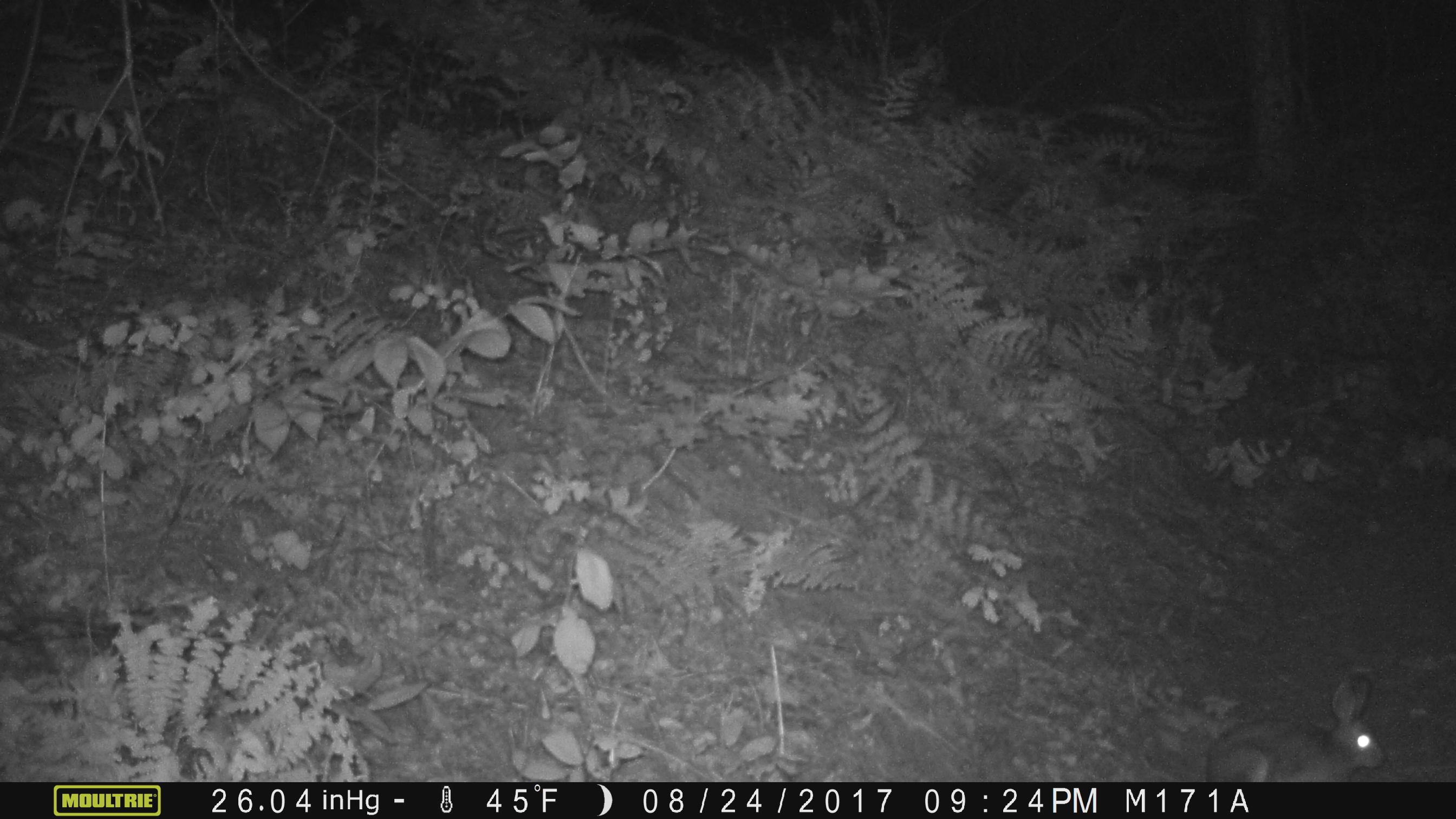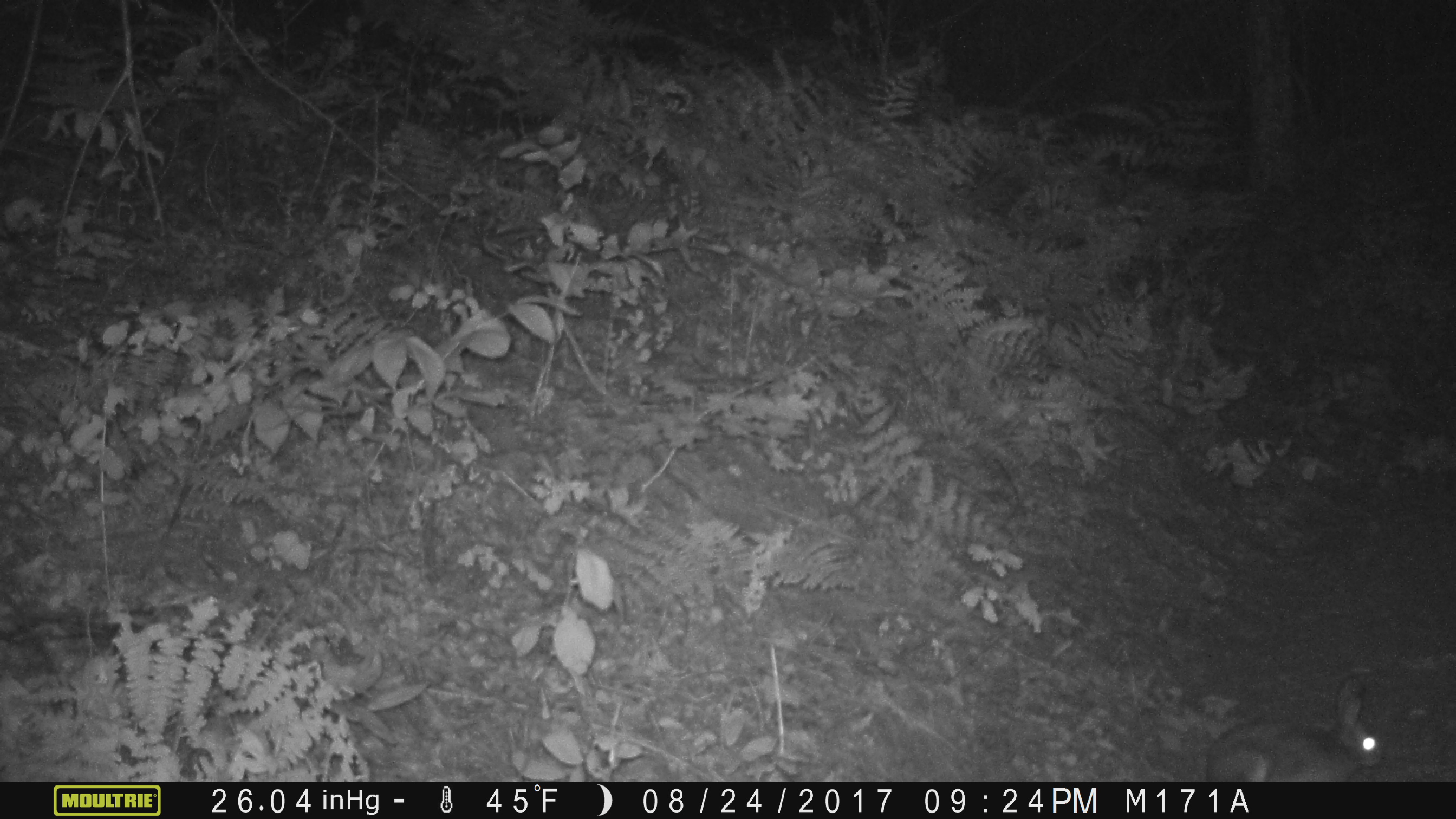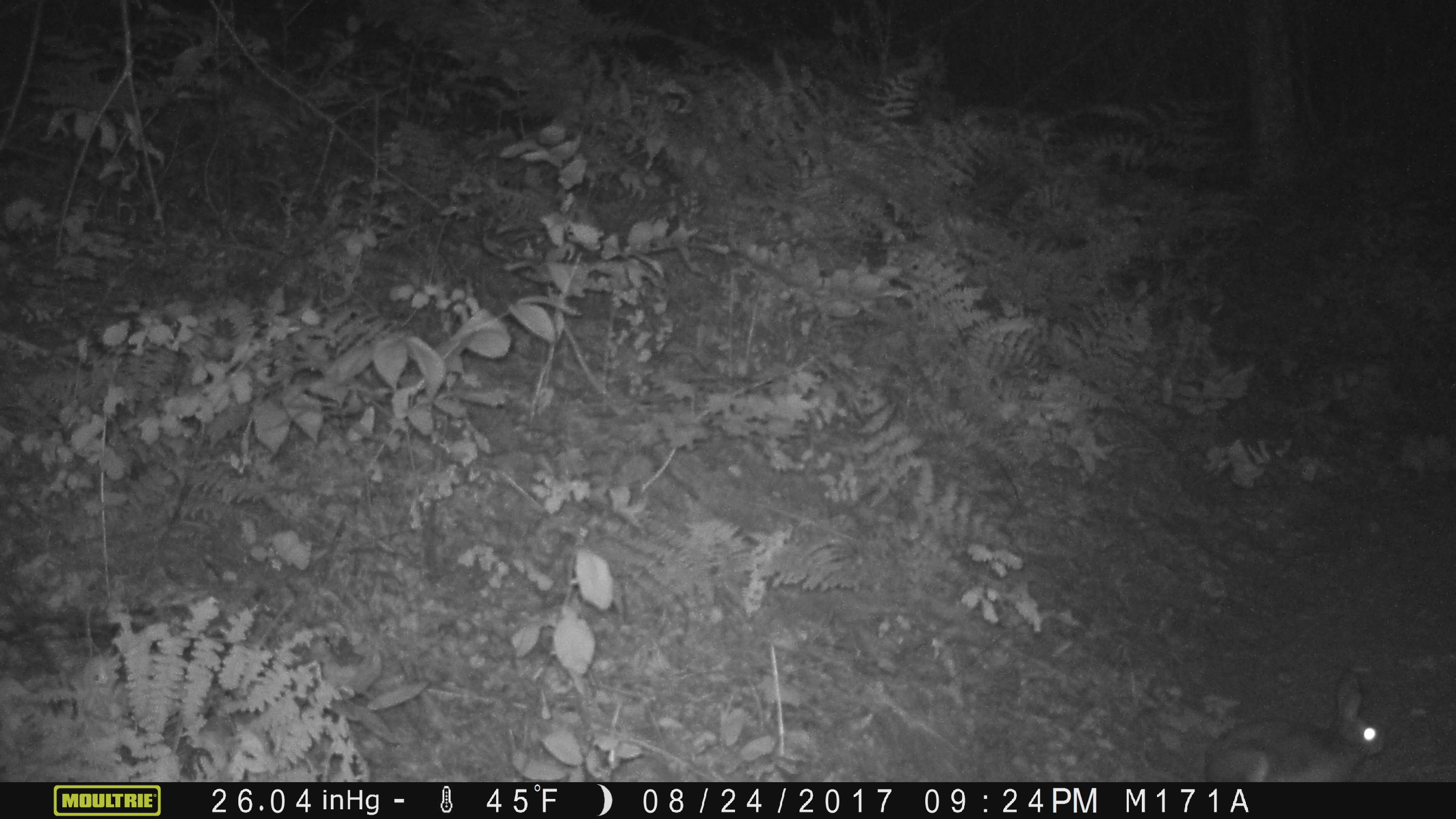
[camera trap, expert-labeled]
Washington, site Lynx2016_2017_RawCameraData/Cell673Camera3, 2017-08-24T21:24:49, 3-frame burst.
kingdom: Animalia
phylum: Chordata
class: Mammalia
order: Lagomorpha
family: Leporidae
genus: Lepus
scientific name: Lepus americanus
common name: snowshoe hare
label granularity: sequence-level